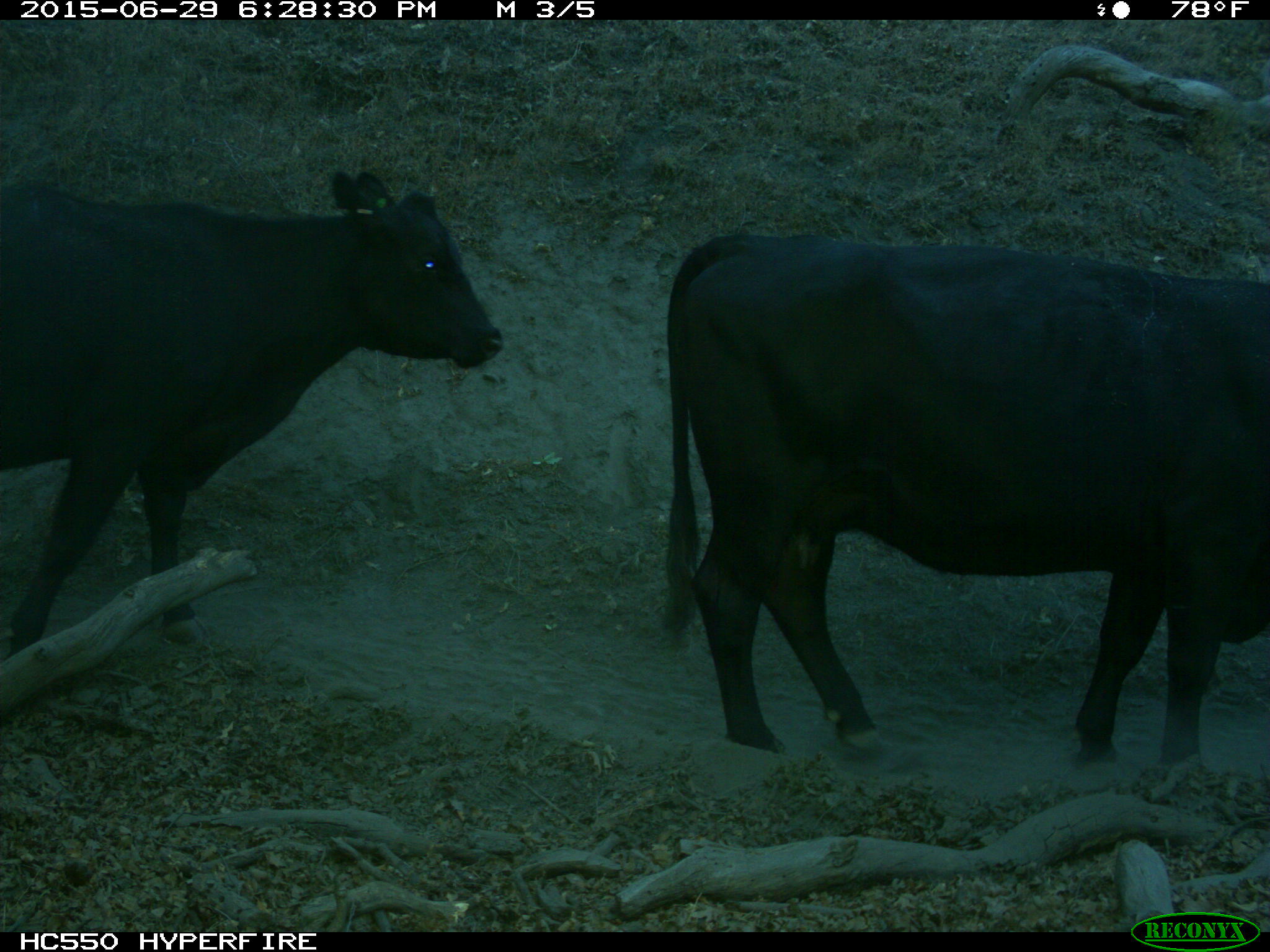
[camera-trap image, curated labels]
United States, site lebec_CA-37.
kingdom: Animalia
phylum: Chordata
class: Mammalia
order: Artiodactyla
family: Bovidae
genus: Bos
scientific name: Bos taurus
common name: domestic cow